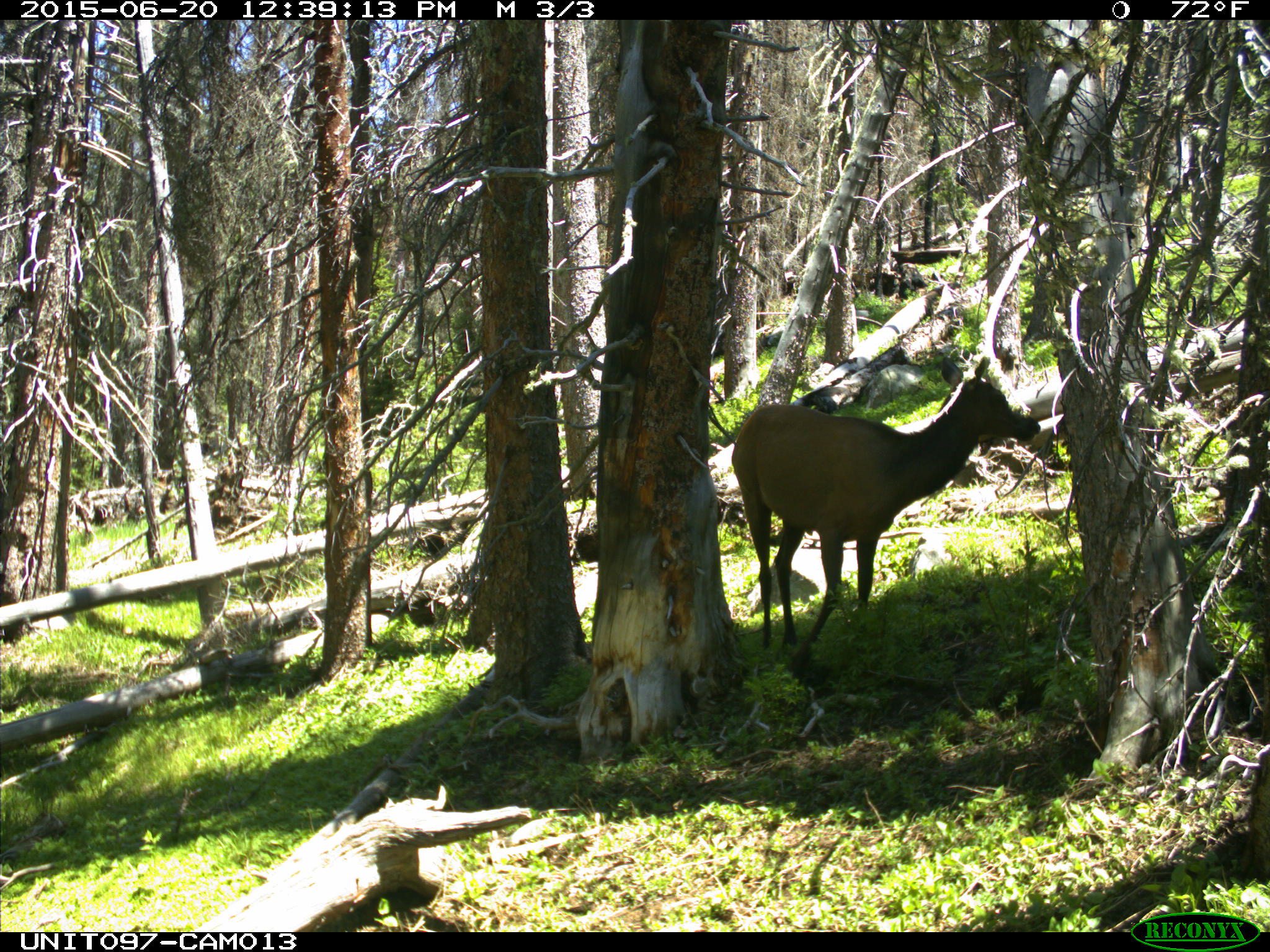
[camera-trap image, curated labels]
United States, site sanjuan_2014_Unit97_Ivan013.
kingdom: Animalia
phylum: Chordata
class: Mammalia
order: Artiodactyla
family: Cervidae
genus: Cervus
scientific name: Cervus elaphus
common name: red deer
Cervus elaphus (red deer).